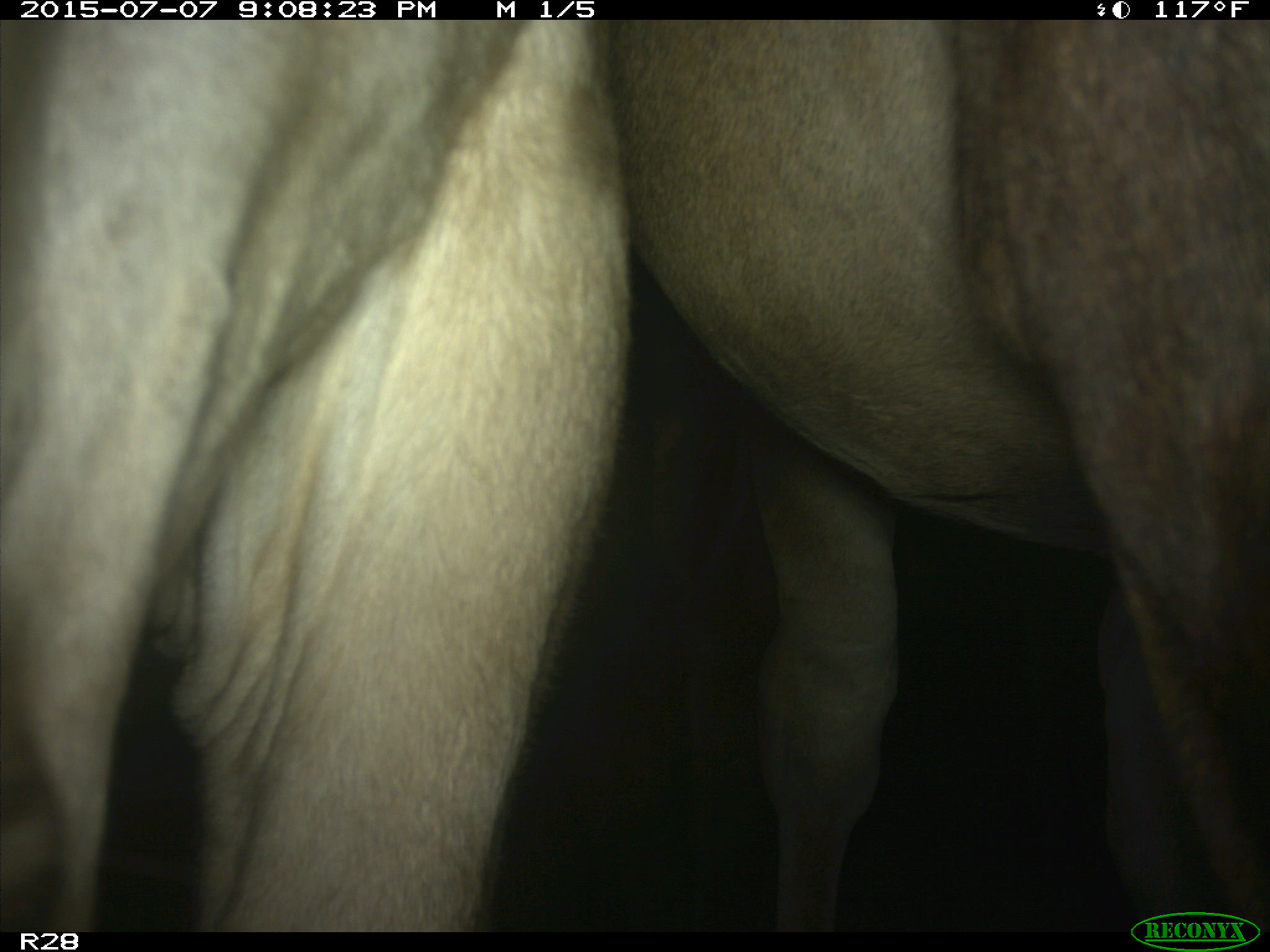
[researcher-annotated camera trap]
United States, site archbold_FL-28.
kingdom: Animalia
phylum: Chordata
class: Mammalia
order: Artiodactyla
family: Bovidae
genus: Bos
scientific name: Bos taurus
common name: domestic cow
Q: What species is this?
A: Bos taurus (domestic cow).